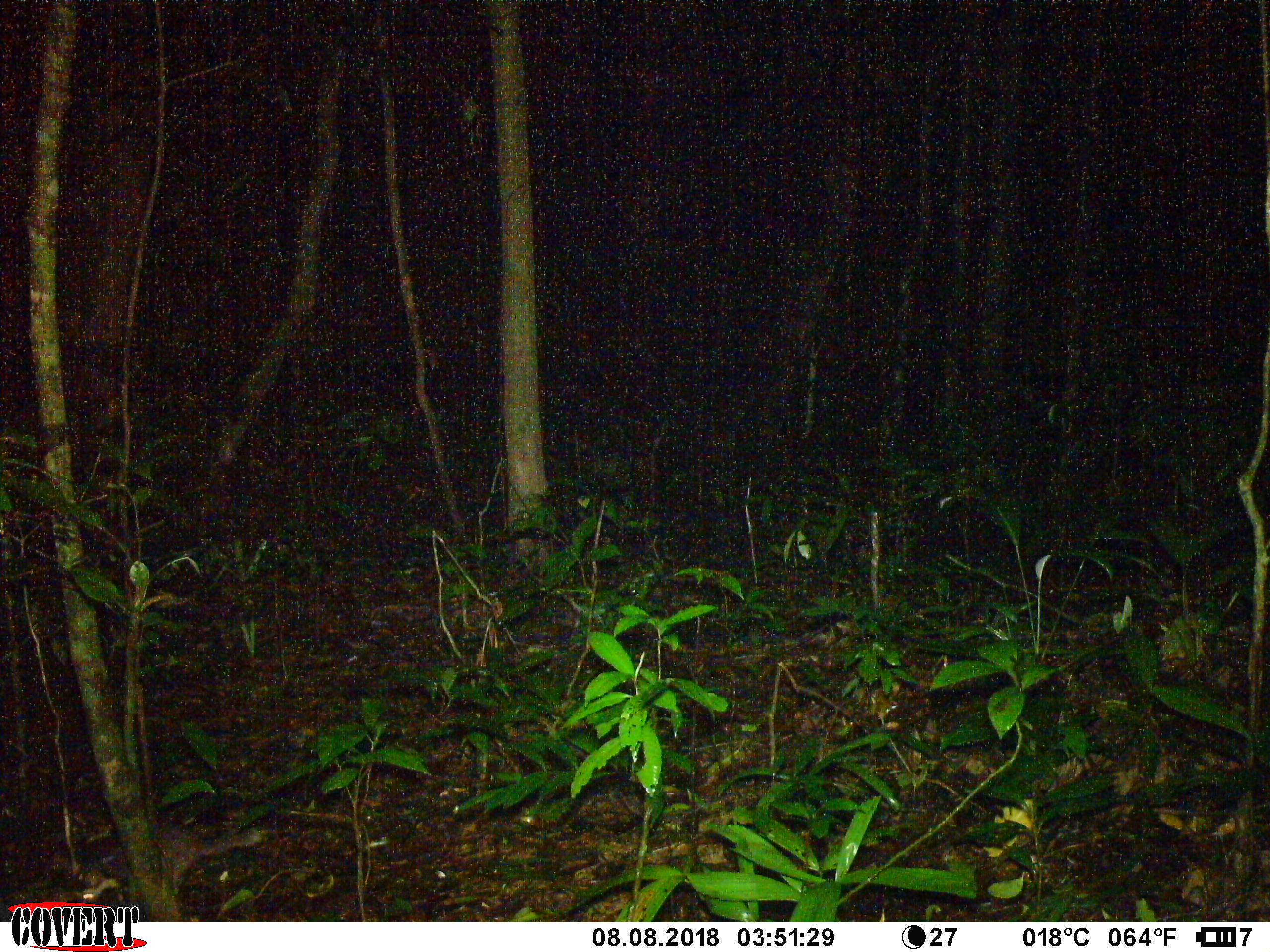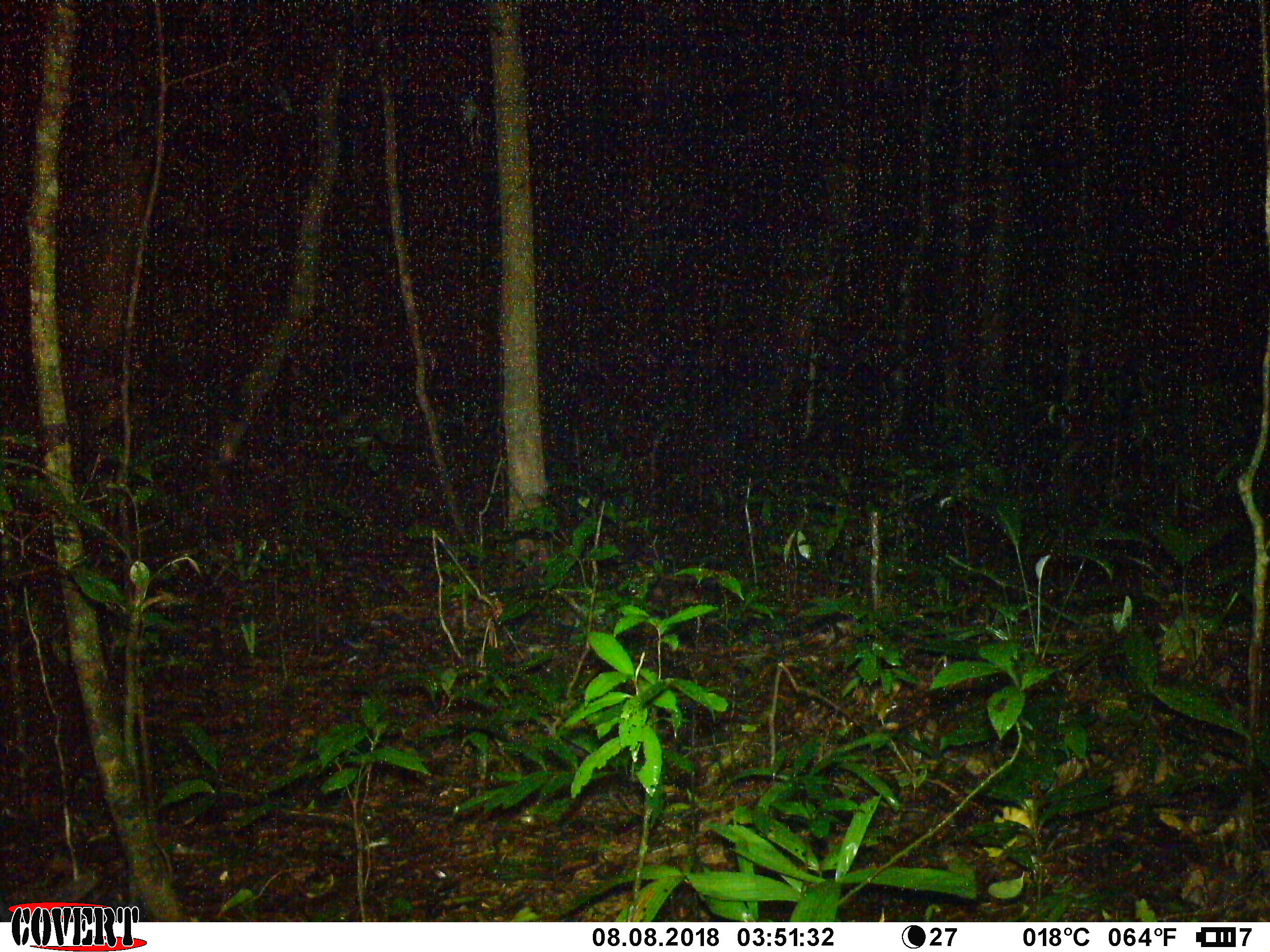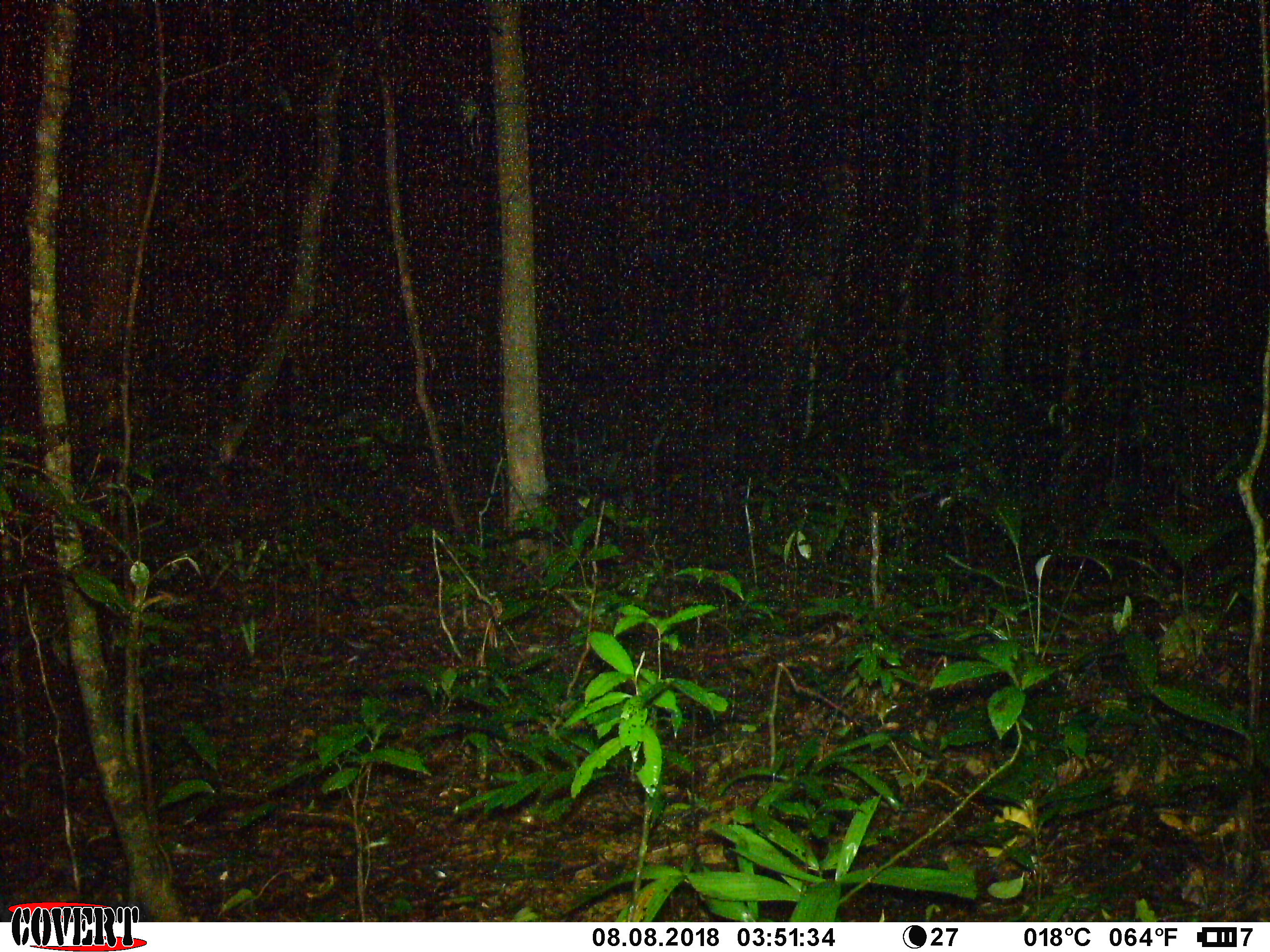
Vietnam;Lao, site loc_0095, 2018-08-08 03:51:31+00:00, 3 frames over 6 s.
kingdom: Animalia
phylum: Chordata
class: Mammalia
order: Carnivora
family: Mustelidae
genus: Melogale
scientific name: Melogale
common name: ferret badger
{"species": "ferret badger (Melogale)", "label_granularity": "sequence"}